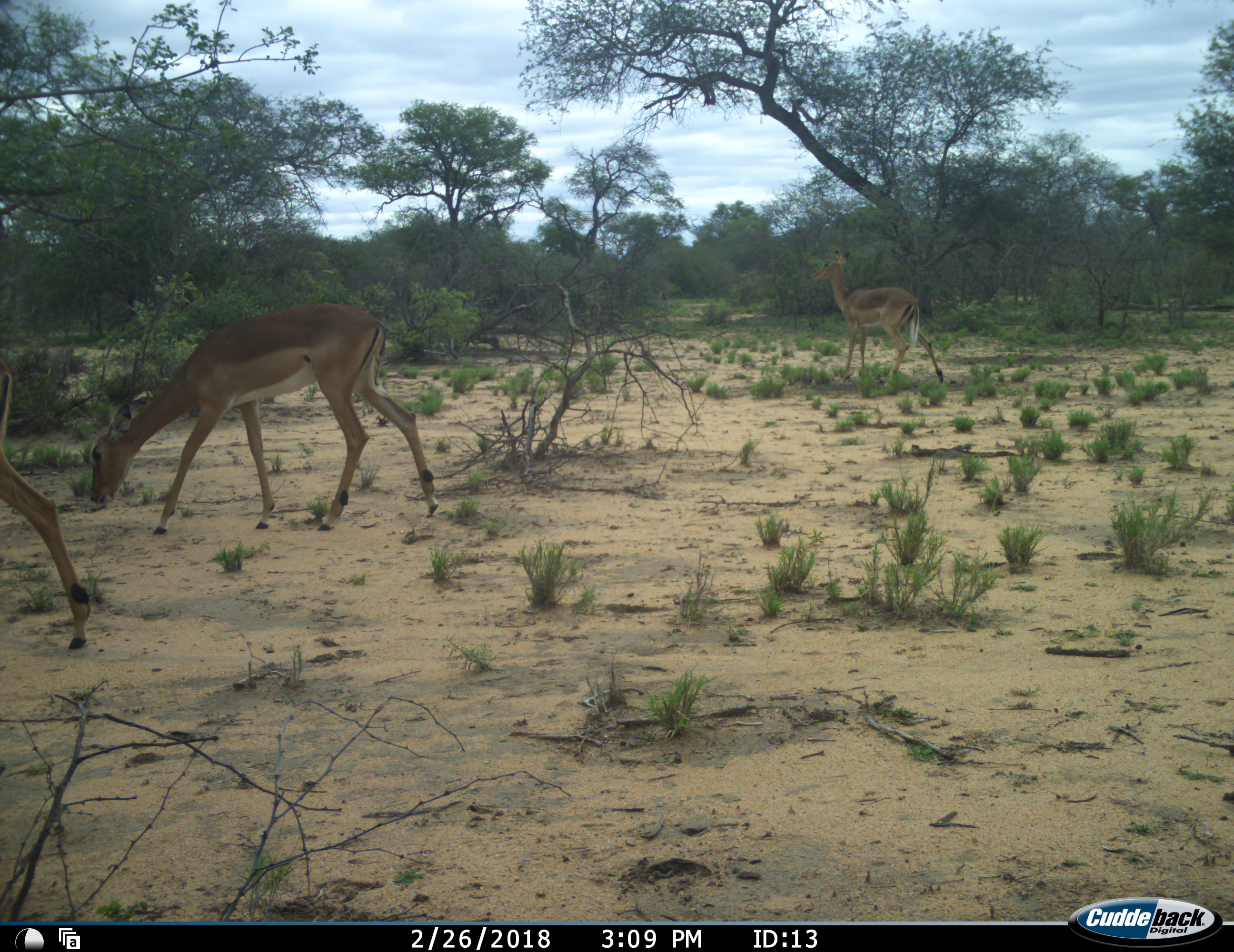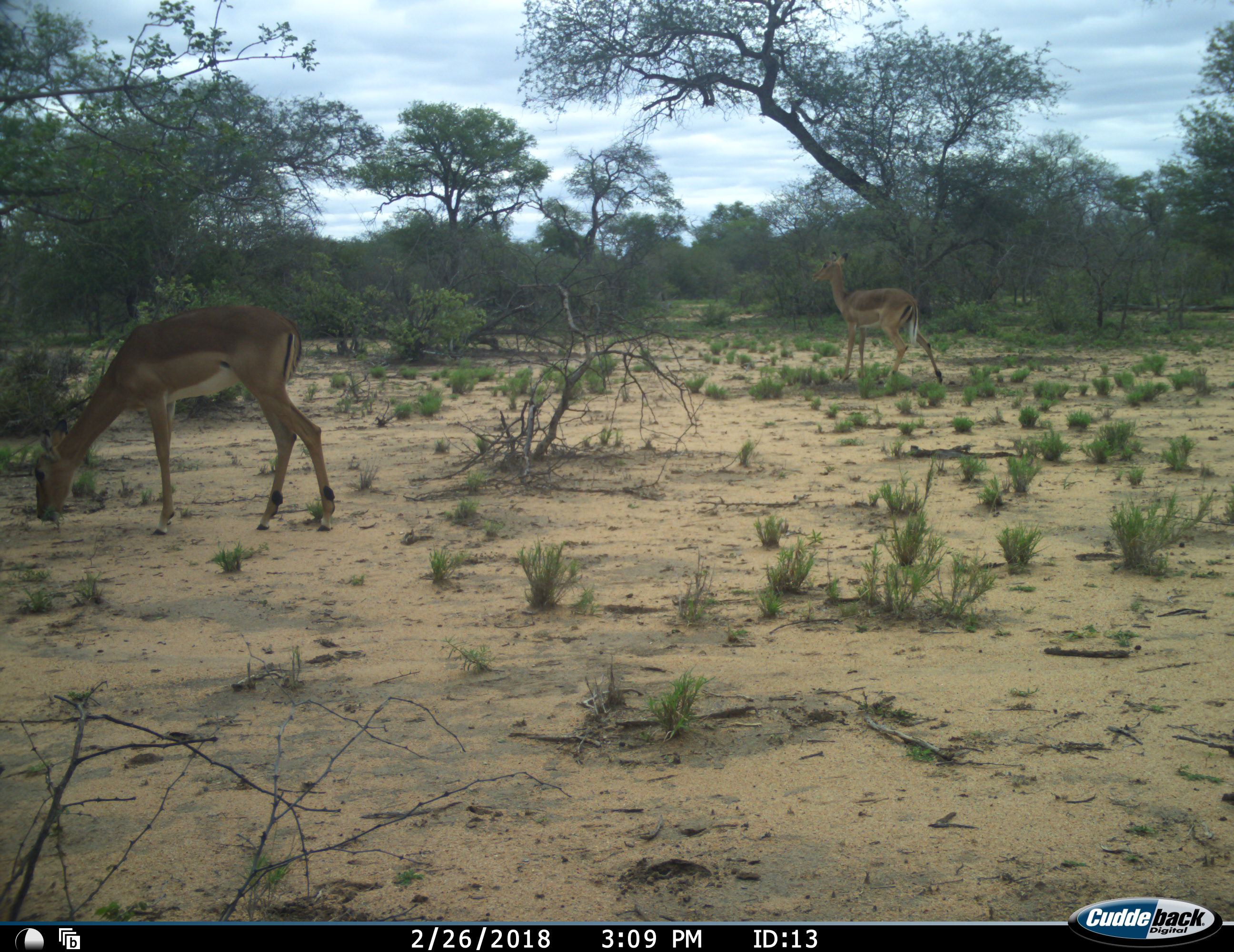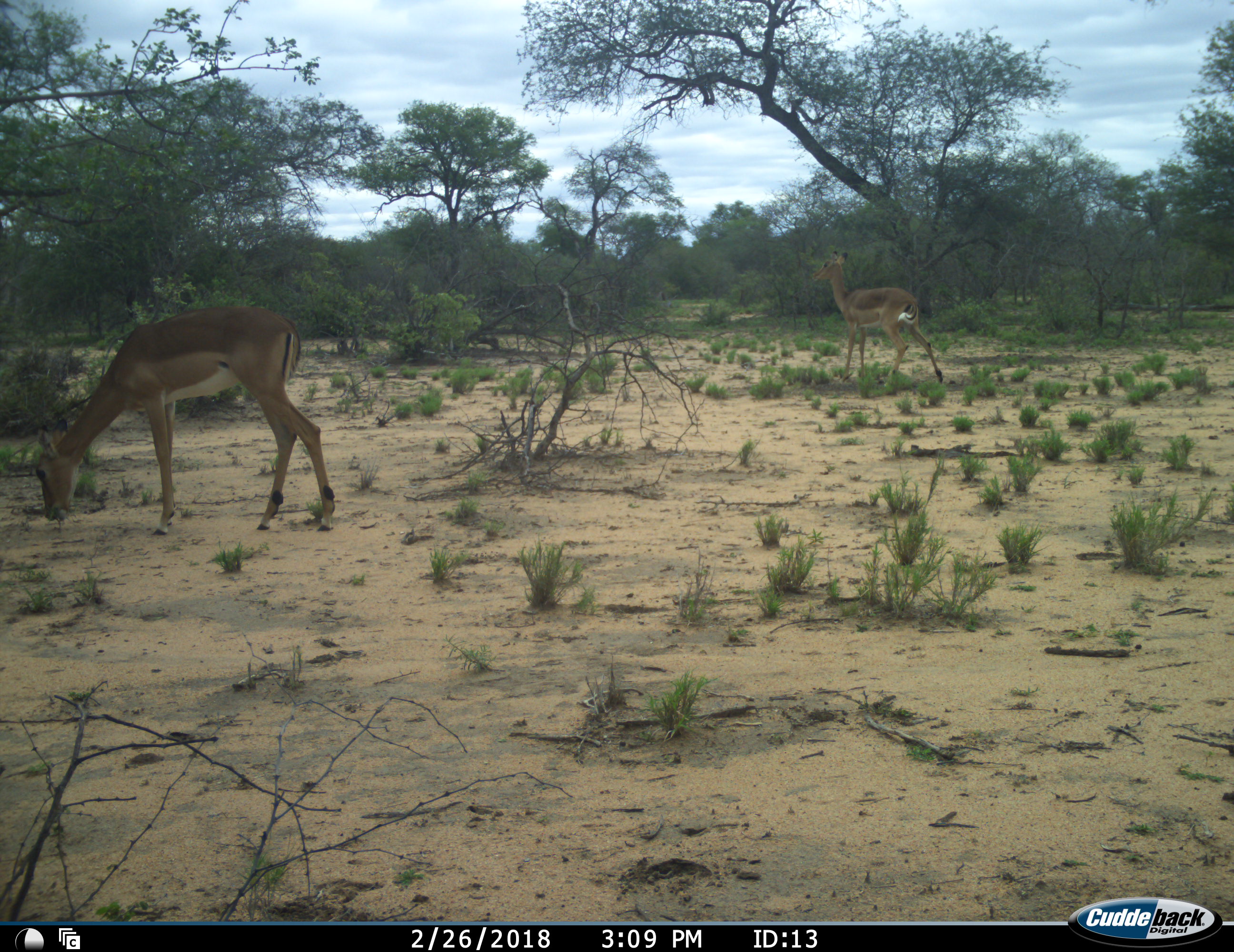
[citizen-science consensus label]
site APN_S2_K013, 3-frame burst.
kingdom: Animalia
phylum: Chordata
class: Mammalia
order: Artiodactyla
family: Bovidae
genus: Aepyceros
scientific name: Aepyceros melampus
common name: impala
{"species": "impala (Aepyceros melampus)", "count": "3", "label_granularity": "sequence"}